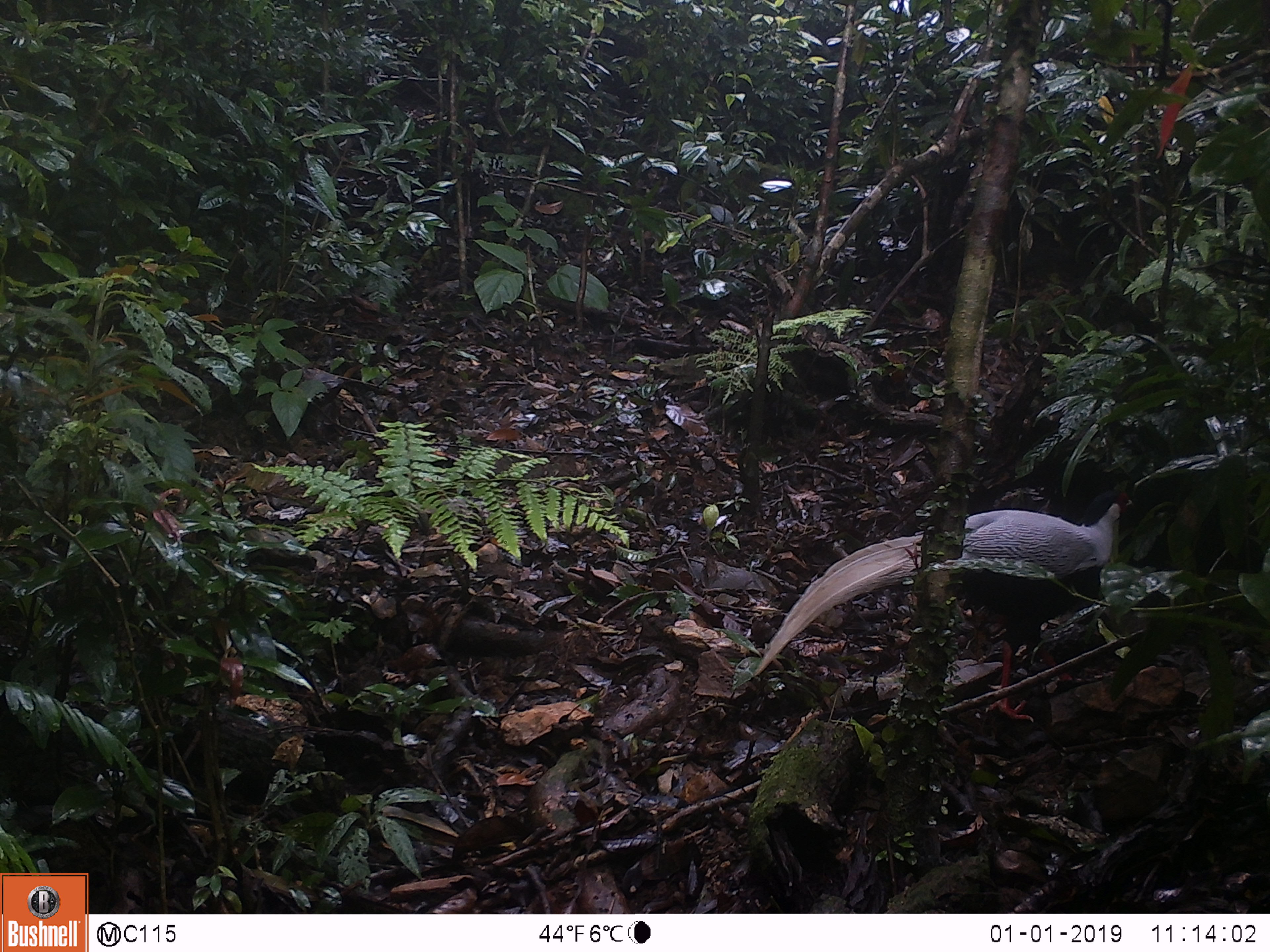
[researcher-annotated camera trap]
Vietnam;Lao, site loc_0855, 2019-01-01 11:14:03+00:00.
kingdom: Animalia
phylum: Chordata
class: Aves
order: Galliformes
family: Phasianidae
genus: Lophura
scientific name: Lophura nycthemera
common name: silver pheasant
Silver pheasant (Lophura nycthemera). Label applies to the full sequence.